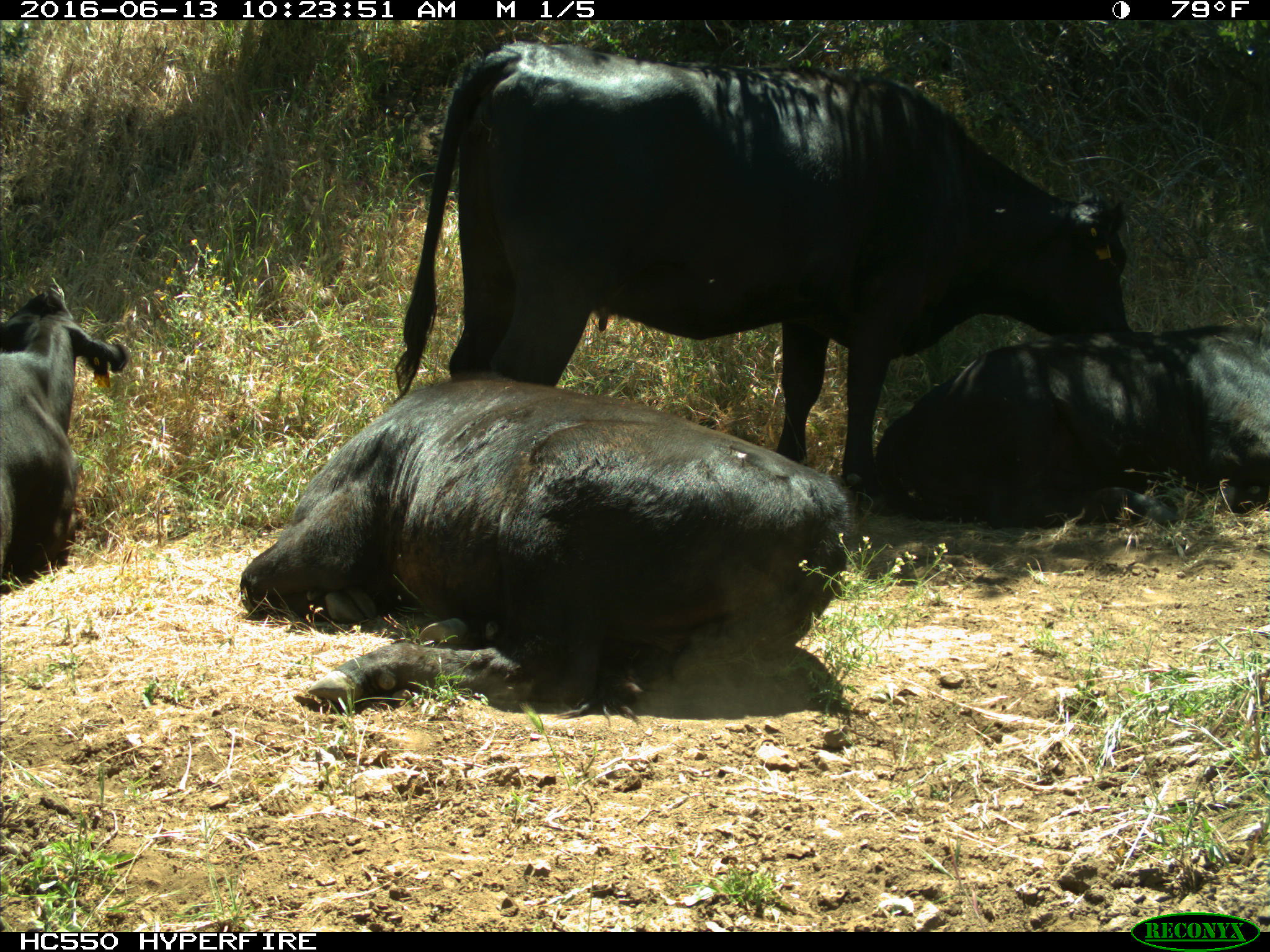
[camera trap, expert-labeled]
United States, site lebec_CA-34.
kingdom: Animalia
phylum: Chordata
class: Mammalia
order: Artiodactyla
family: Bovidae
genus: Bos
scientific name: Bos taurus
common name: domestic cow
Bos taurus (domestic cow).